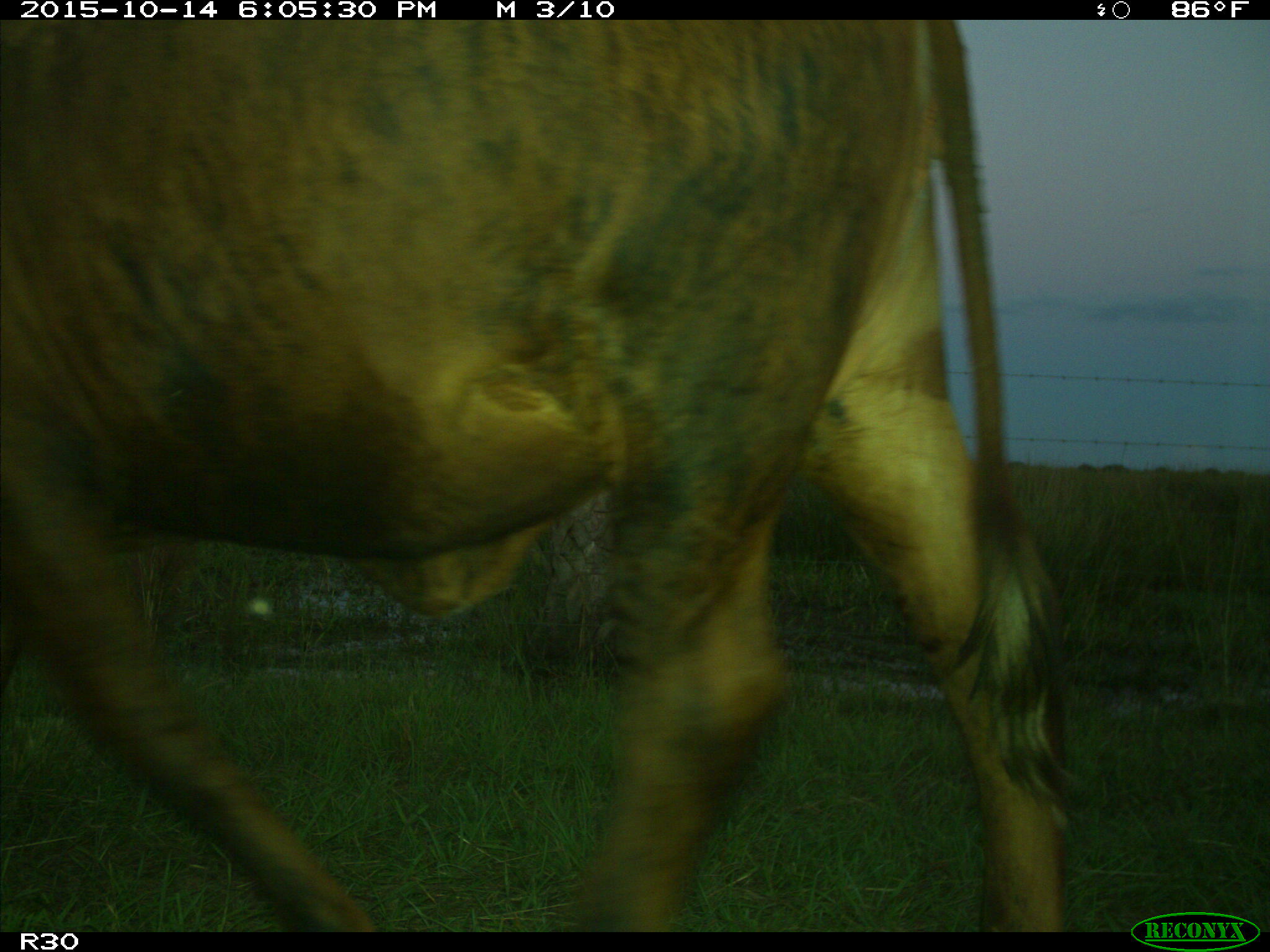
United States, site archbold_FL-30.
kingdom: Animalia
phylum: Chordata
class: Mammalia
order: Artiodactyla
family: Bovidae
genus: Bos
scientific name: Bos taurus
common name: domestic cow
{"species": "Bos taurus (domestic cow)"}